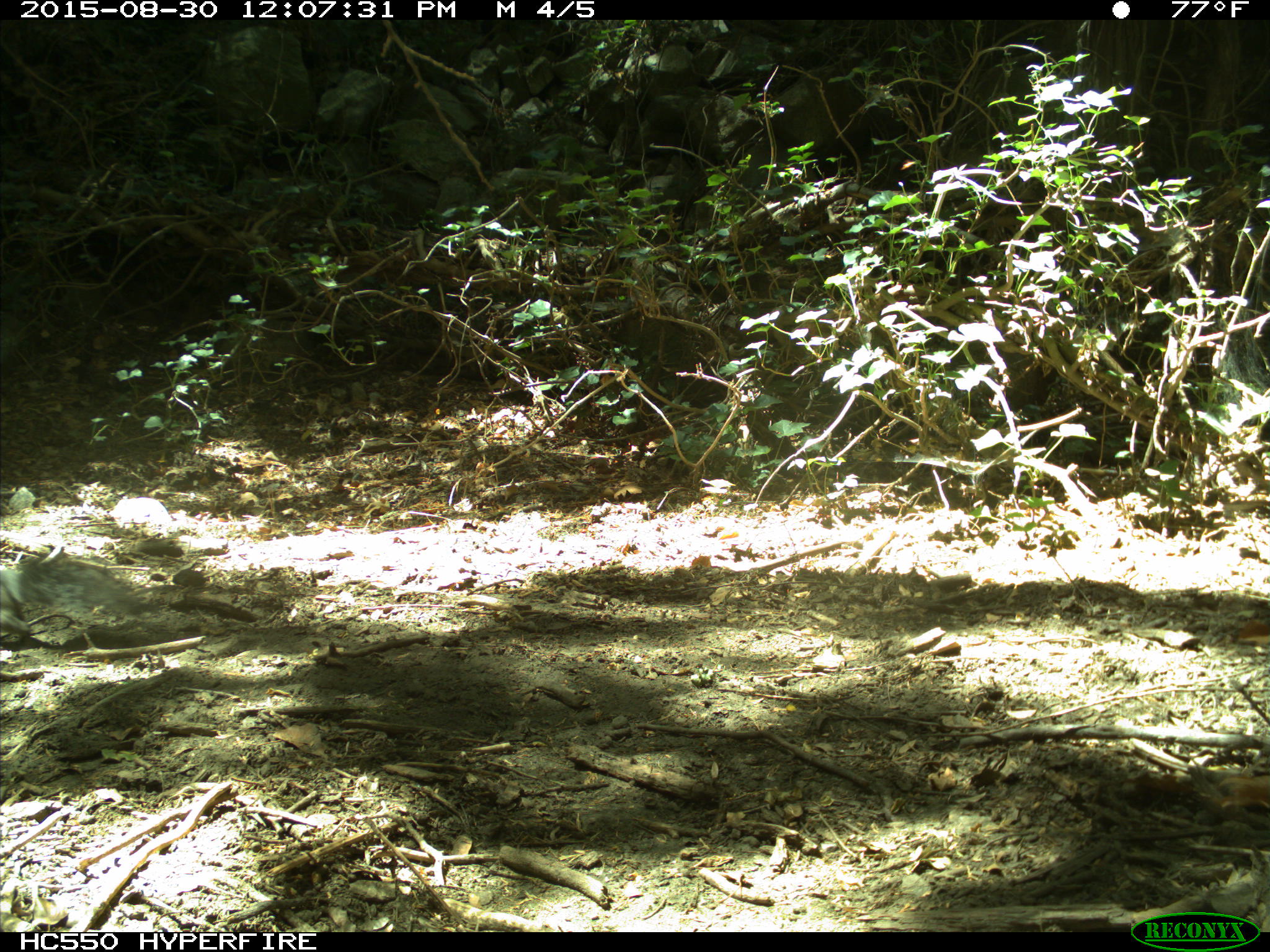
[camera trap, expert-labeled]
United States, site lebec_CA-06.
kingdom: Animalia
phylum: Chordata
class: Mammalia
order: Rodentia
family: Sciuridae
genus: Sciurus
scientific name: Sciurus carolinensis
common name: eastern gray squirrel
Sciurus carolinensis (eastern gray squirrel).